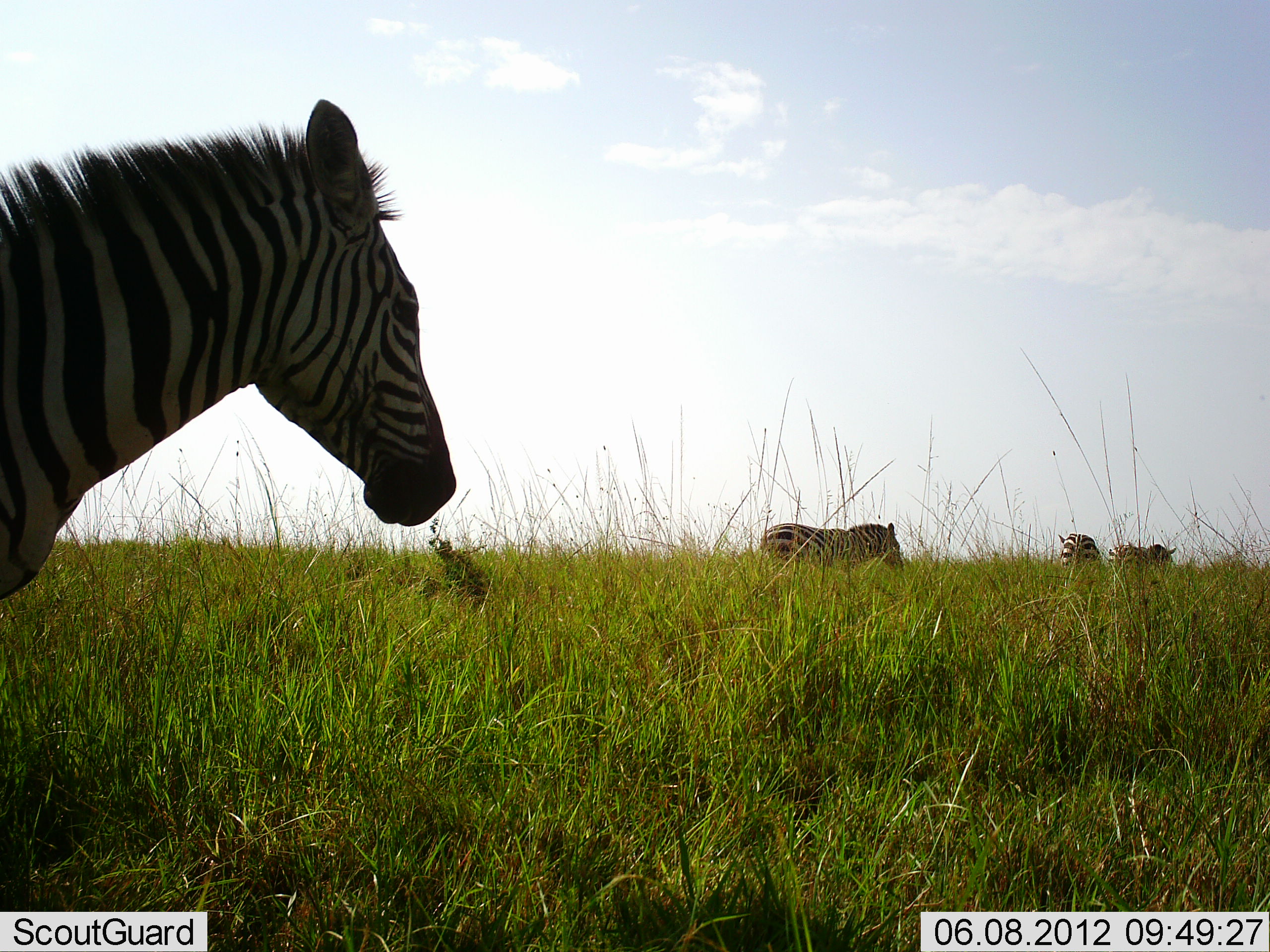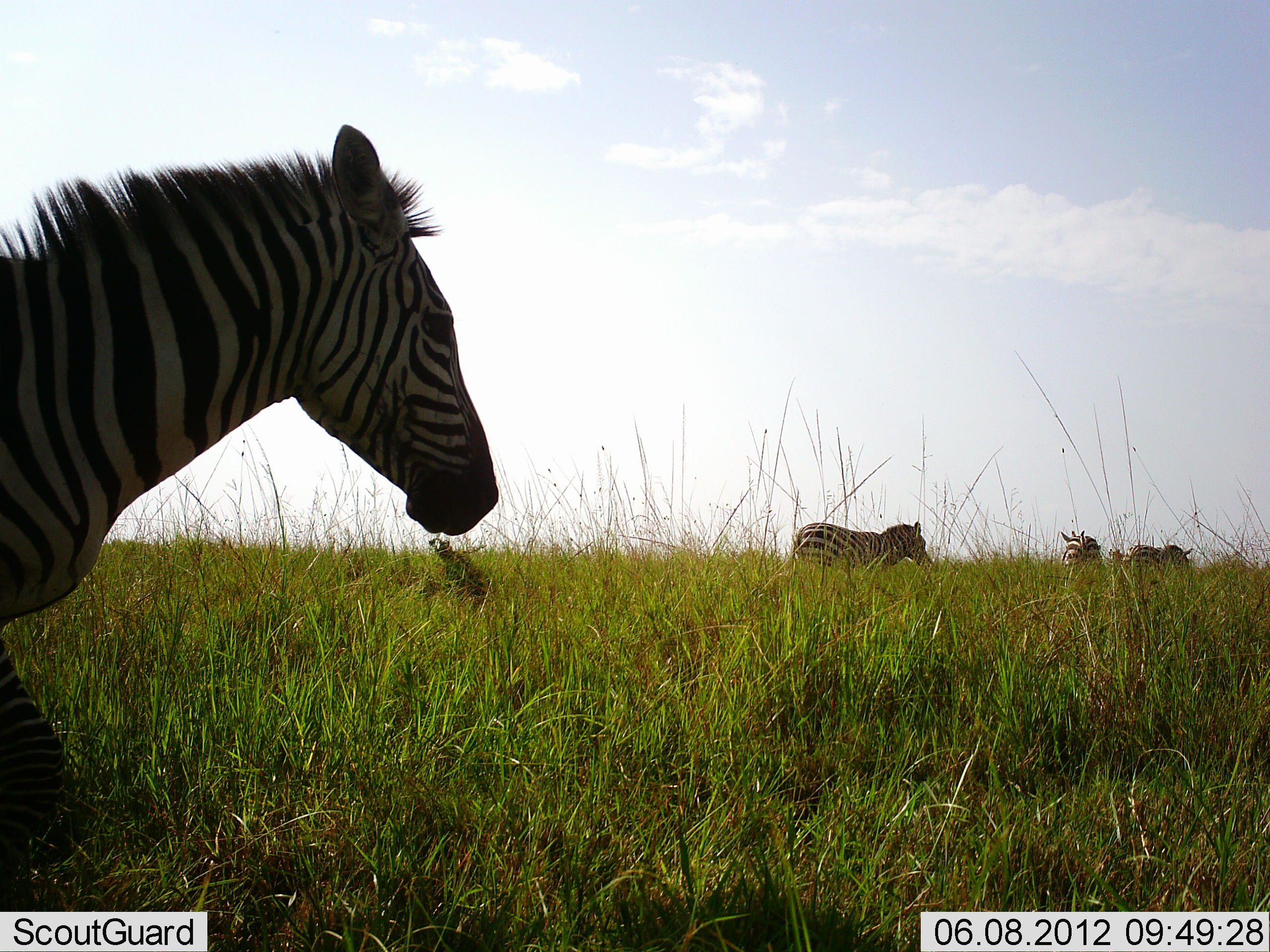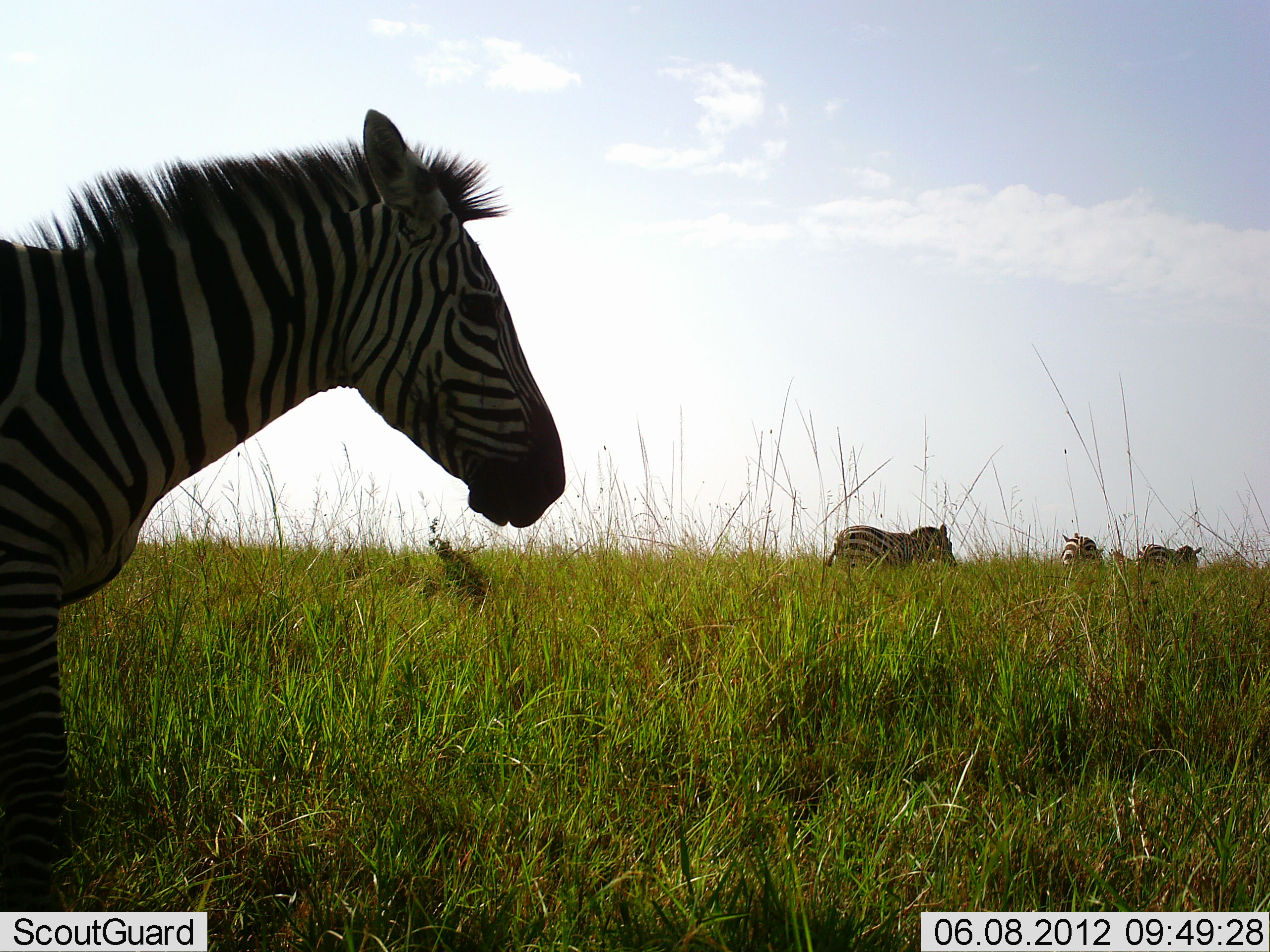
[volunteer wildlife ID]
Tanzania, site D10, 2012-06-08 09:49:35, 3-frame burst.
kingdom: Animalia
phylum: Chordata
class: Mammalia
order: Perissodactyla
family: Equidae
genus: Equus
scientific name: Equus quagga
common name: plains zebra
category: zebra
Zebra (plains zebra) (Equus quagga), count 5. Behavior (volunteer vote fractions): standing 10%, resting 0%, moving 90%, interacting 0%. Young present (vote fraction): 0%. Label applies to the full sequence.